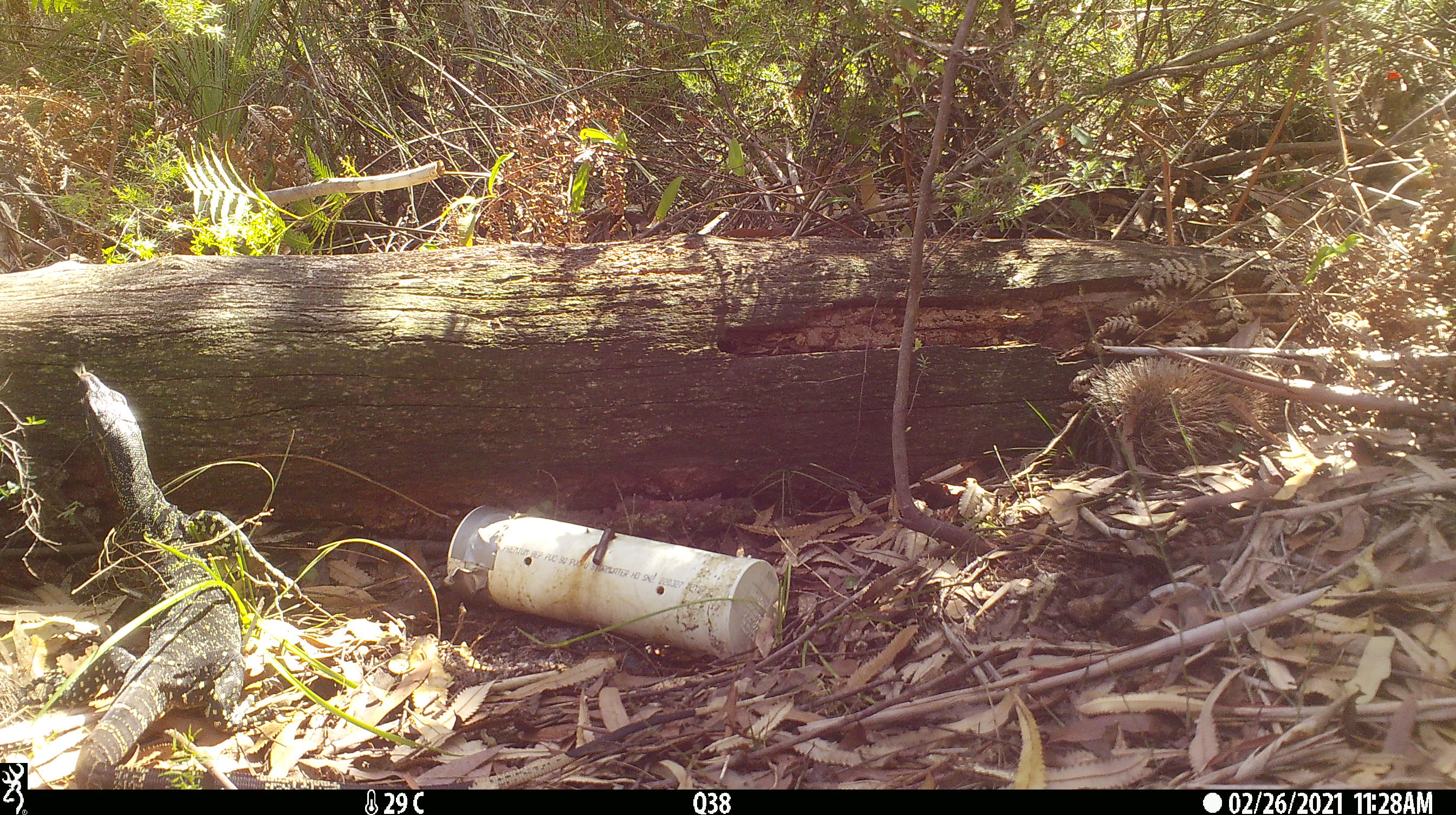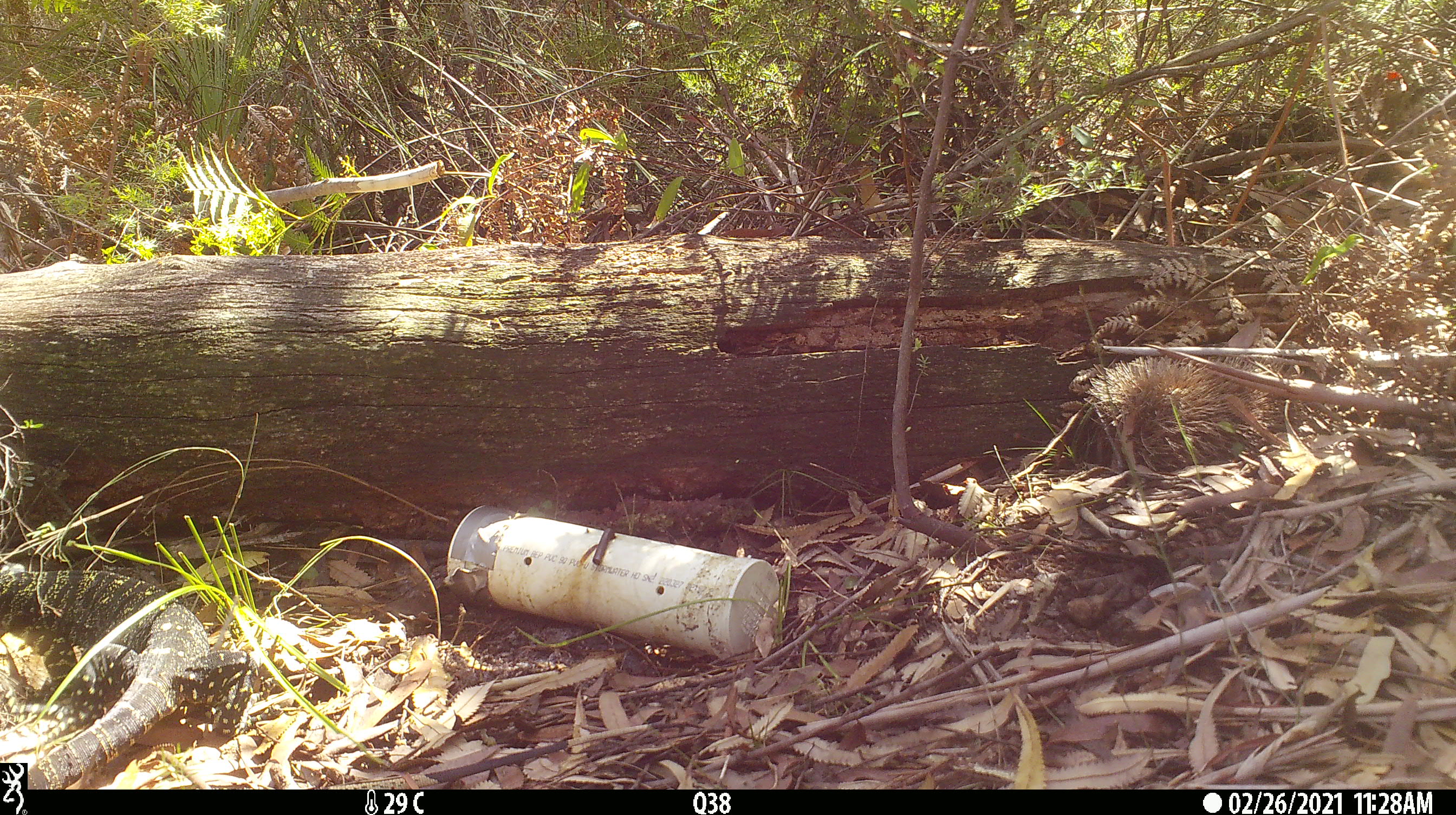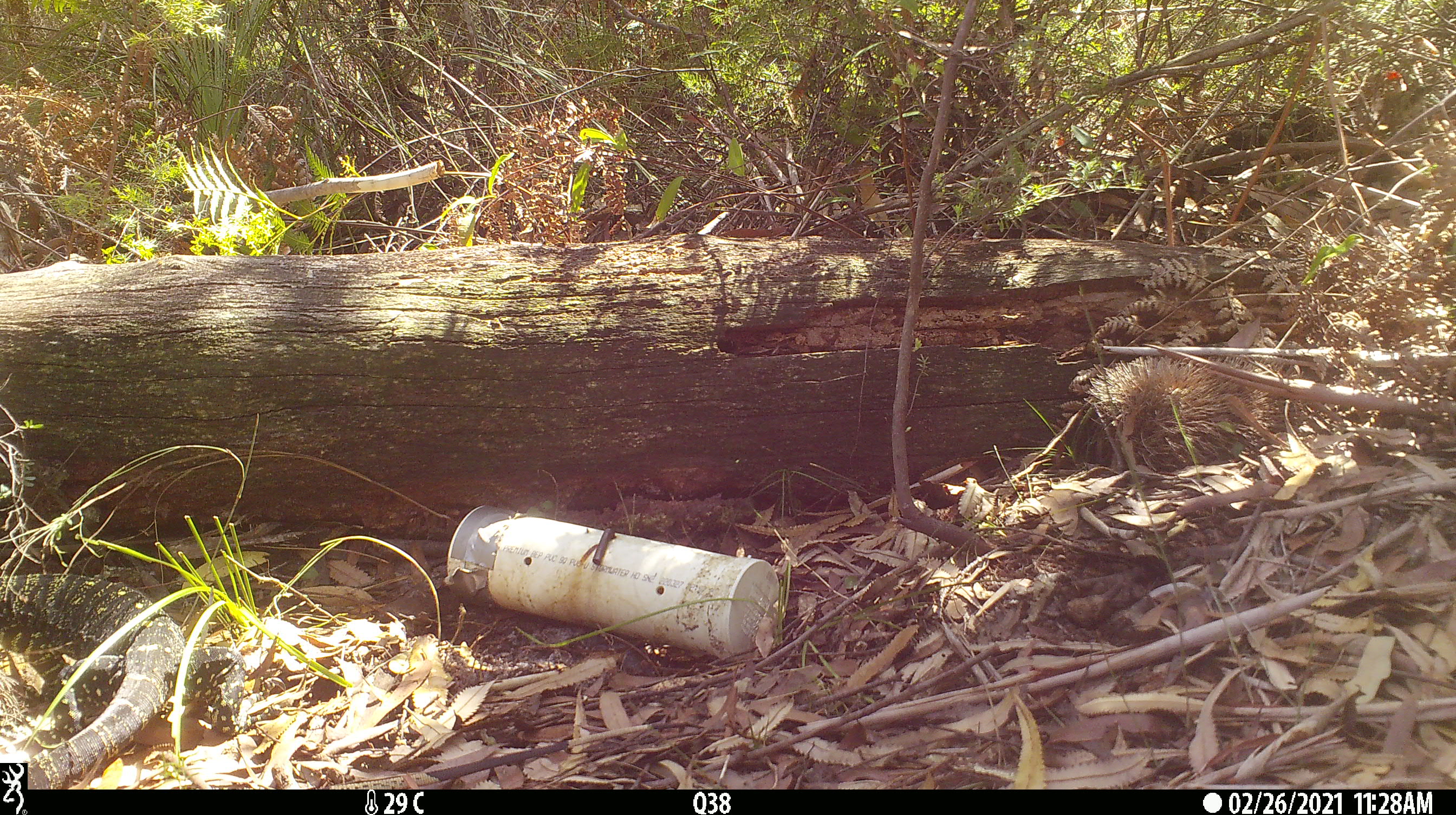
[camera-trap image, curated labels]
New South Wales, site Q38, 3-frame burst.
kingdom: Animalia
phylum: Chordata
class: Reptilia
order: Squamata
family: Varanidae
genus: Varanus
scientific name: Varanus varius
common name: lace monitor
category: goanna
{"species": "goanna (lace monitor) (Varanus varius)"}